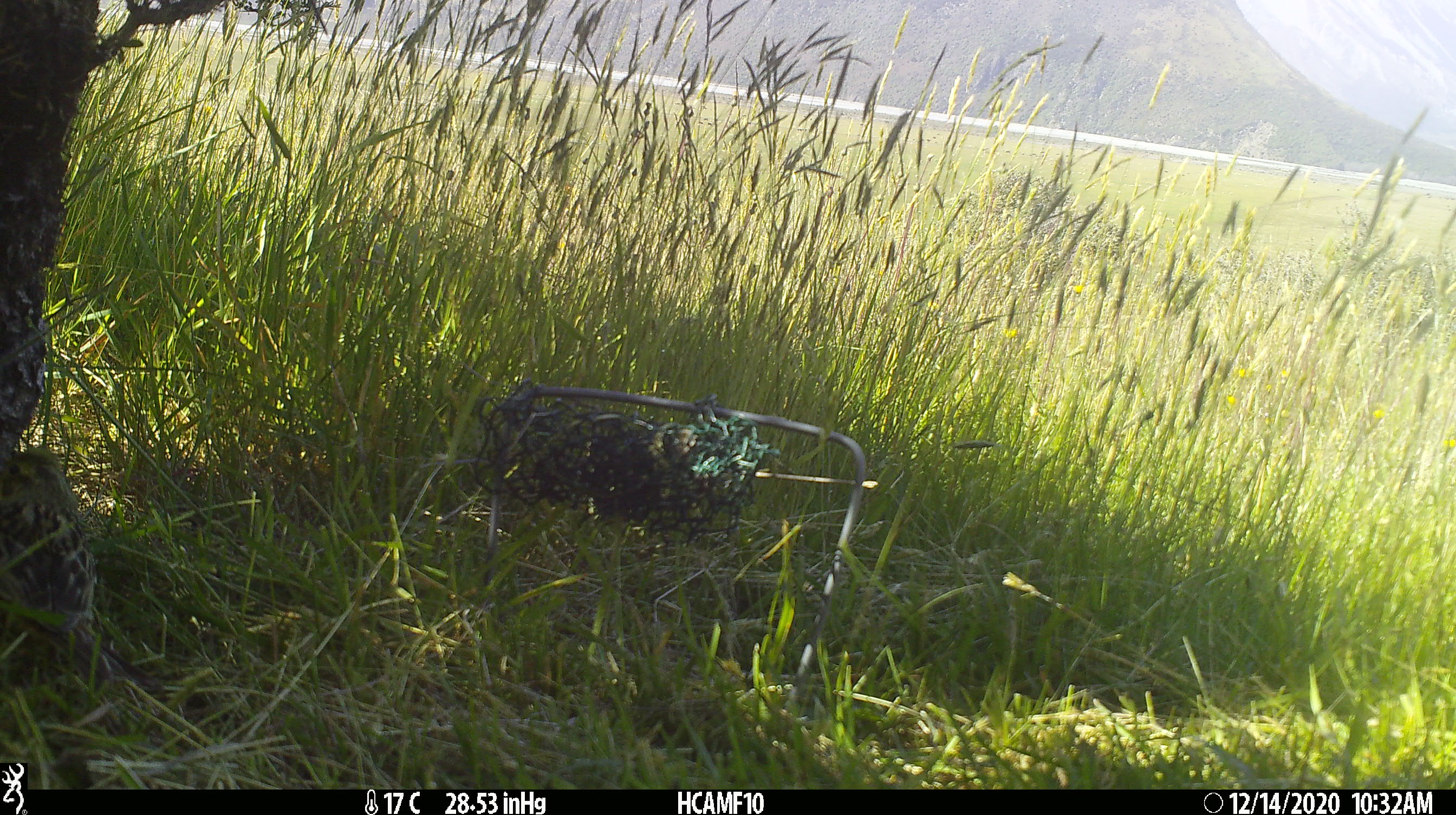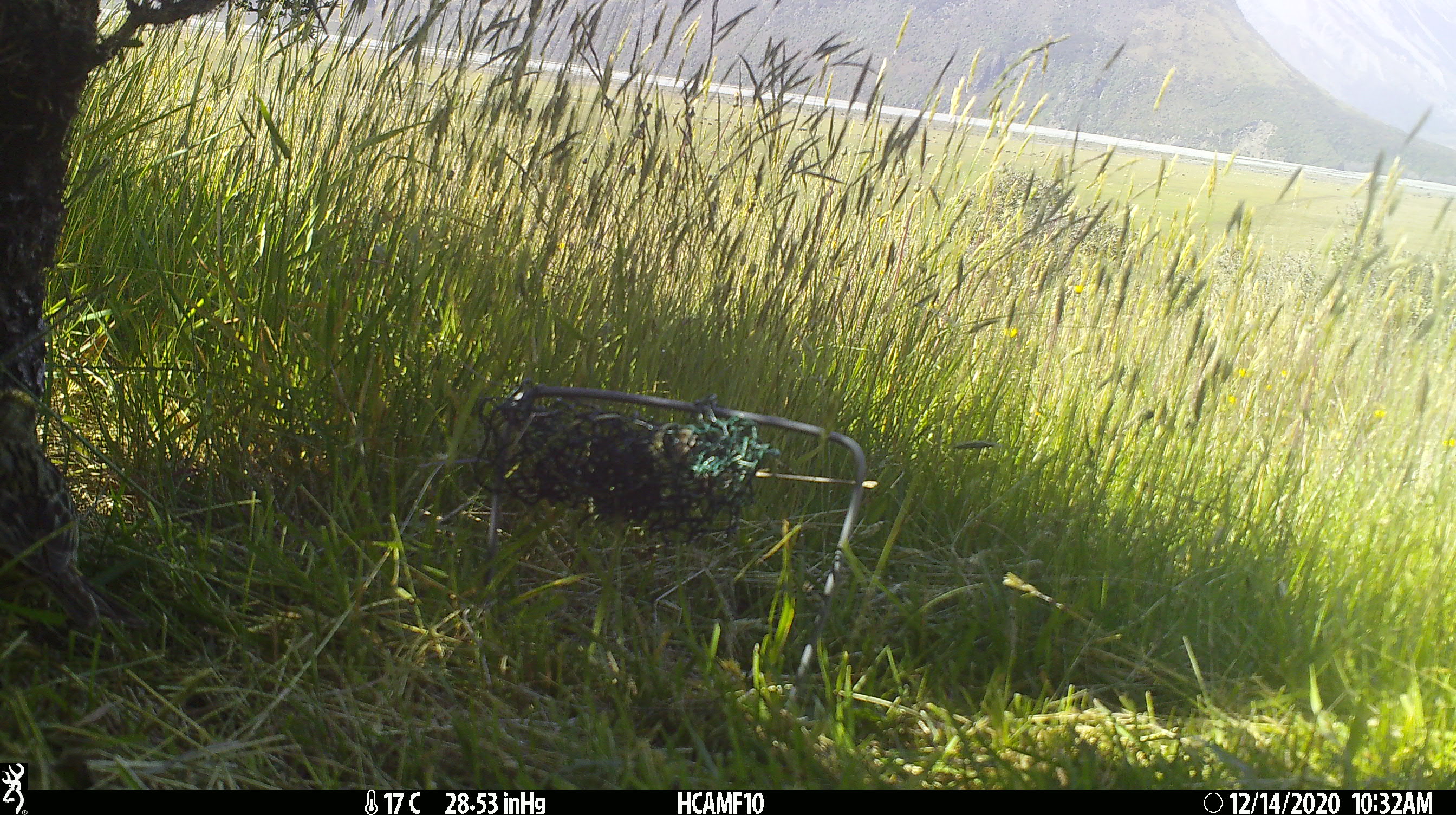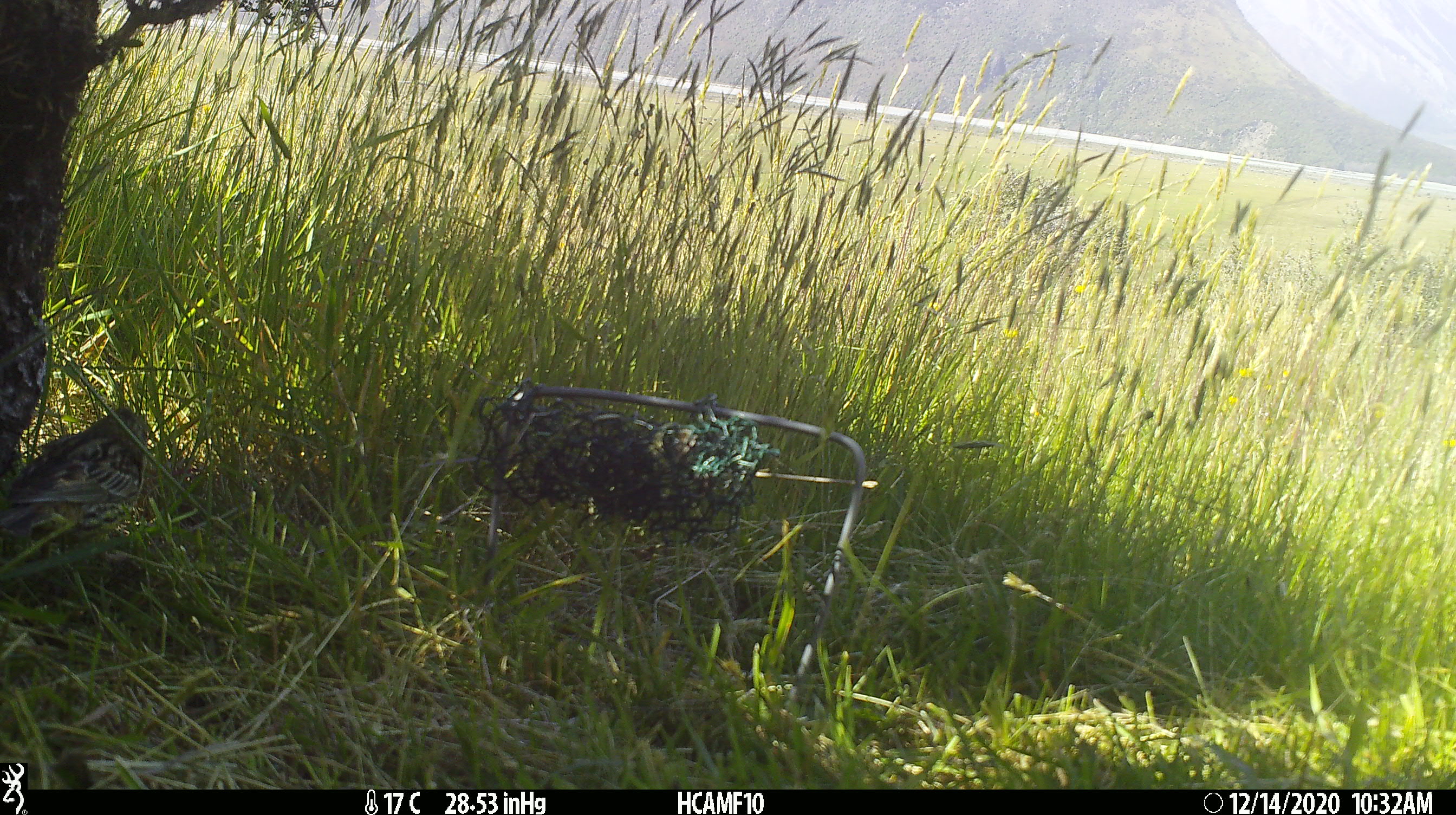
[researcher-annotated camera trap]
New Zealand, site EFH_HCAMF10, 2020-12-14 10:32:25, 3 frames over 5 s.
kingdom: Animalia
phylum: Chordata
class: Aves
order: Passeriformes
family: Emberizidae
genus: Emberiza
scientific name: Emberiza citrinella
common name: yellowhammer